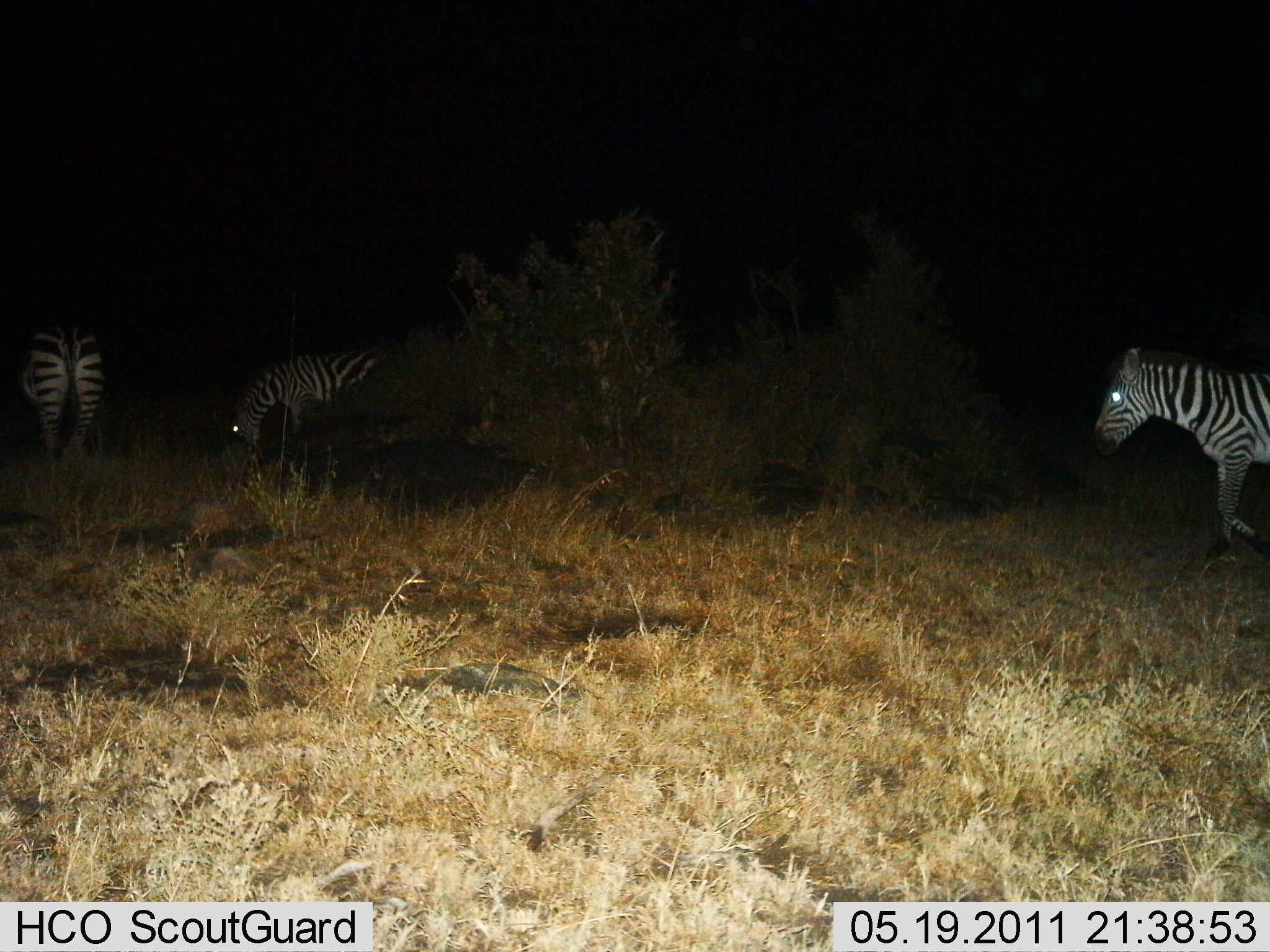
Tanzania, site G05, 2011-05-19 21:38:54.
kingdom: Animalia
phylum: Chordata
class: Mammalia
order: Perissodactyla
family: Equidae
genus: Equus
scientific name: Equus quagga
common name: plains zebra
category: zebra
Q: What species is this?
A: Zebra (plains zebra) (Equus quagga).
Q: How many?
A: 3.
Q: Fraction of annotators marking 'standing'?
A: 50%.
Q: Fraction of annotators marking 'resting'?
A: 0%.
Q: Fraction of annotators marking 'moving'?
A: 50%.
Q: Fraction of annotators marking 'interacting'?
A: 0%.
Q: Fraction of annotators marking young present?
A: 0%.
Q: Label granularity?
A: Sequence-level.